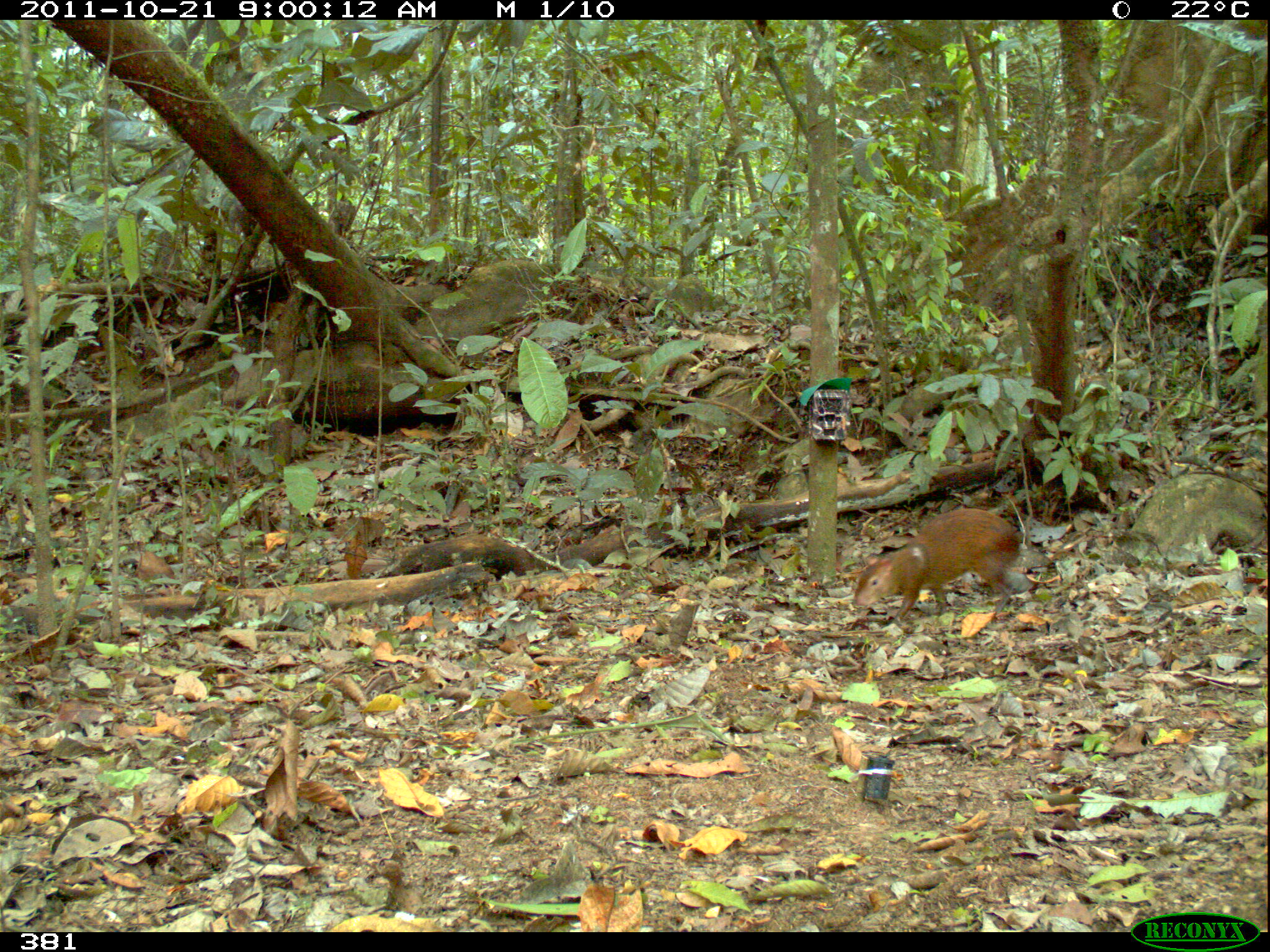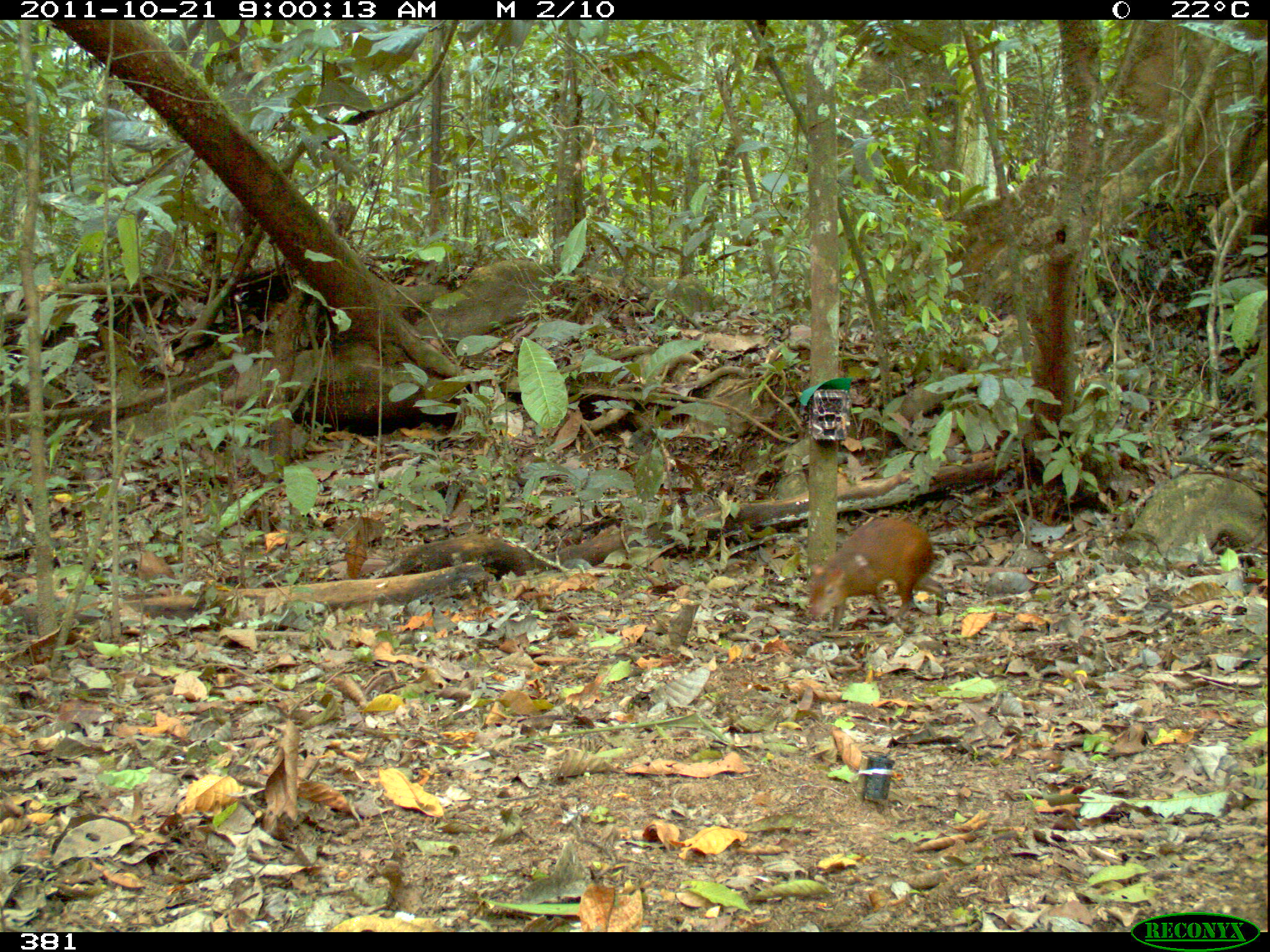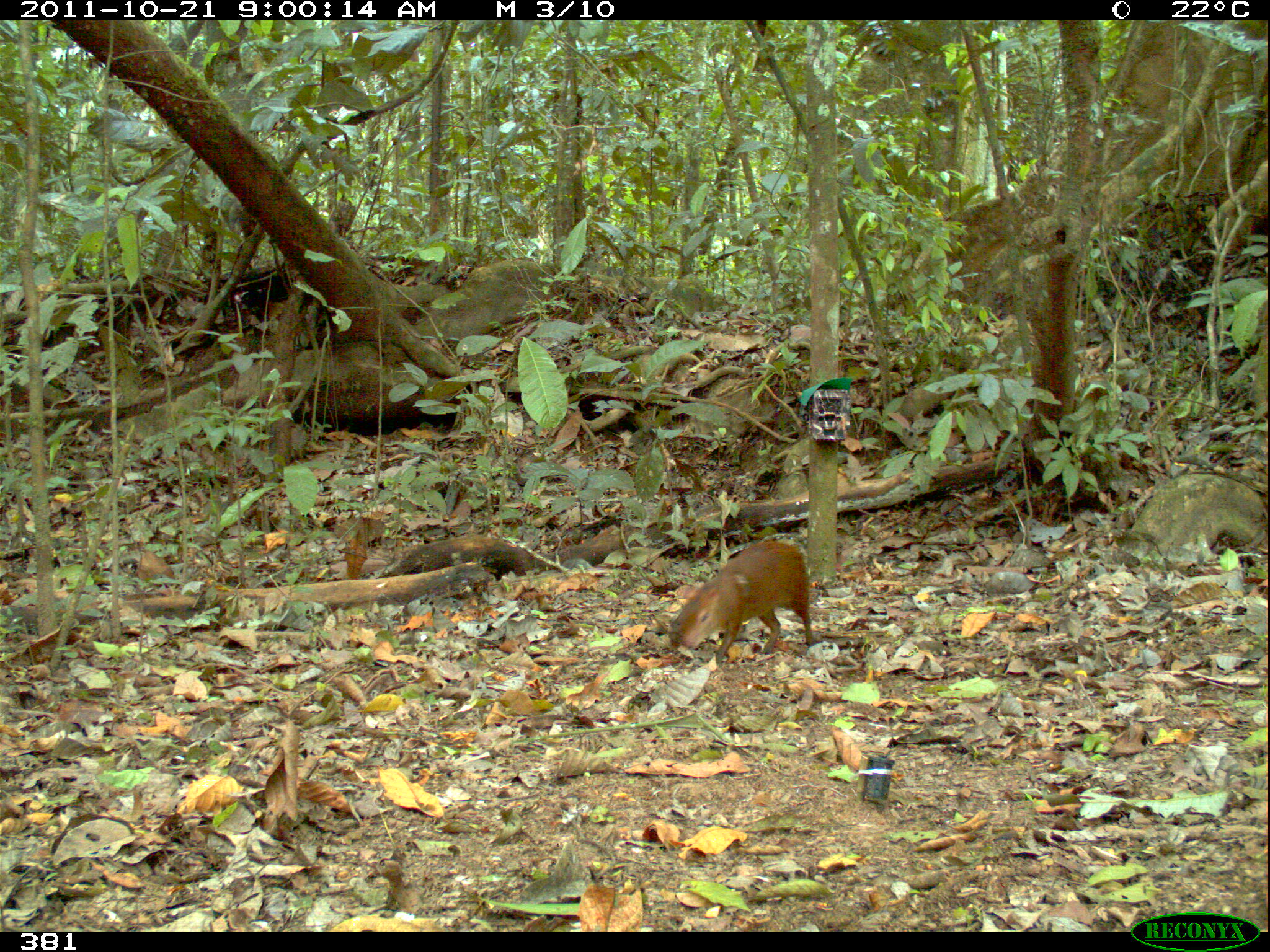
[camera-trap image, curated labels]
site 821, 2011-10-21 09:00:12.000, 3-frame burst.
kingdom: Animalia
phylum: Chordata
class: Mammalia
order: Rodentia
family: Dasyproctidae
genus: Dasyprocta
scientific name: Dasyprocta punctata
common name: central american agouti